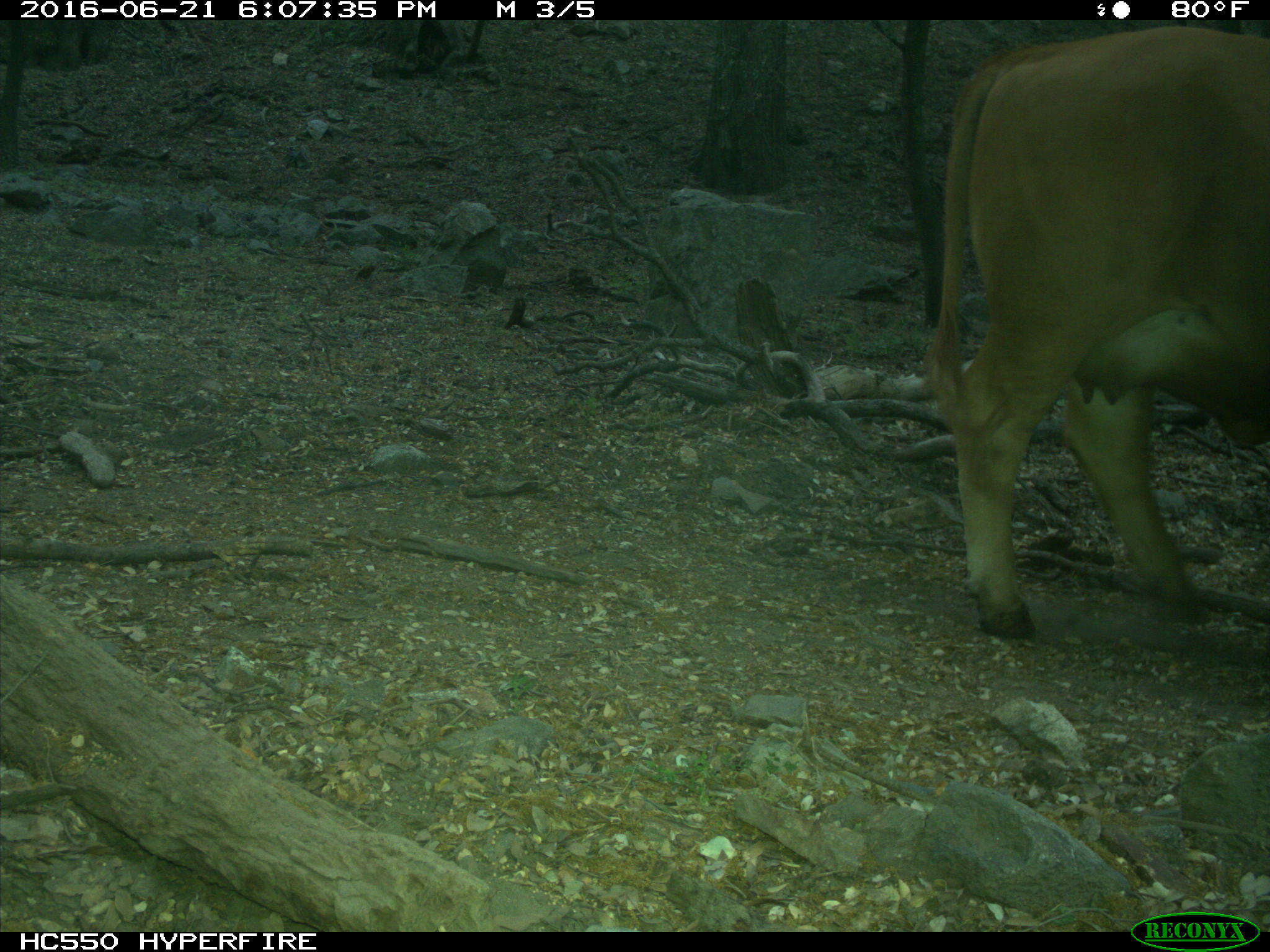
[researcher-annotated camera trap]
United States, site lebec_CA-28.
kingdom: Animalia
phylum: Chordata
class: Mammalia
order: Artiodactyla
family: Bovidae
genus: Bos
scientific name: Bos taurus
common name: domestic cow